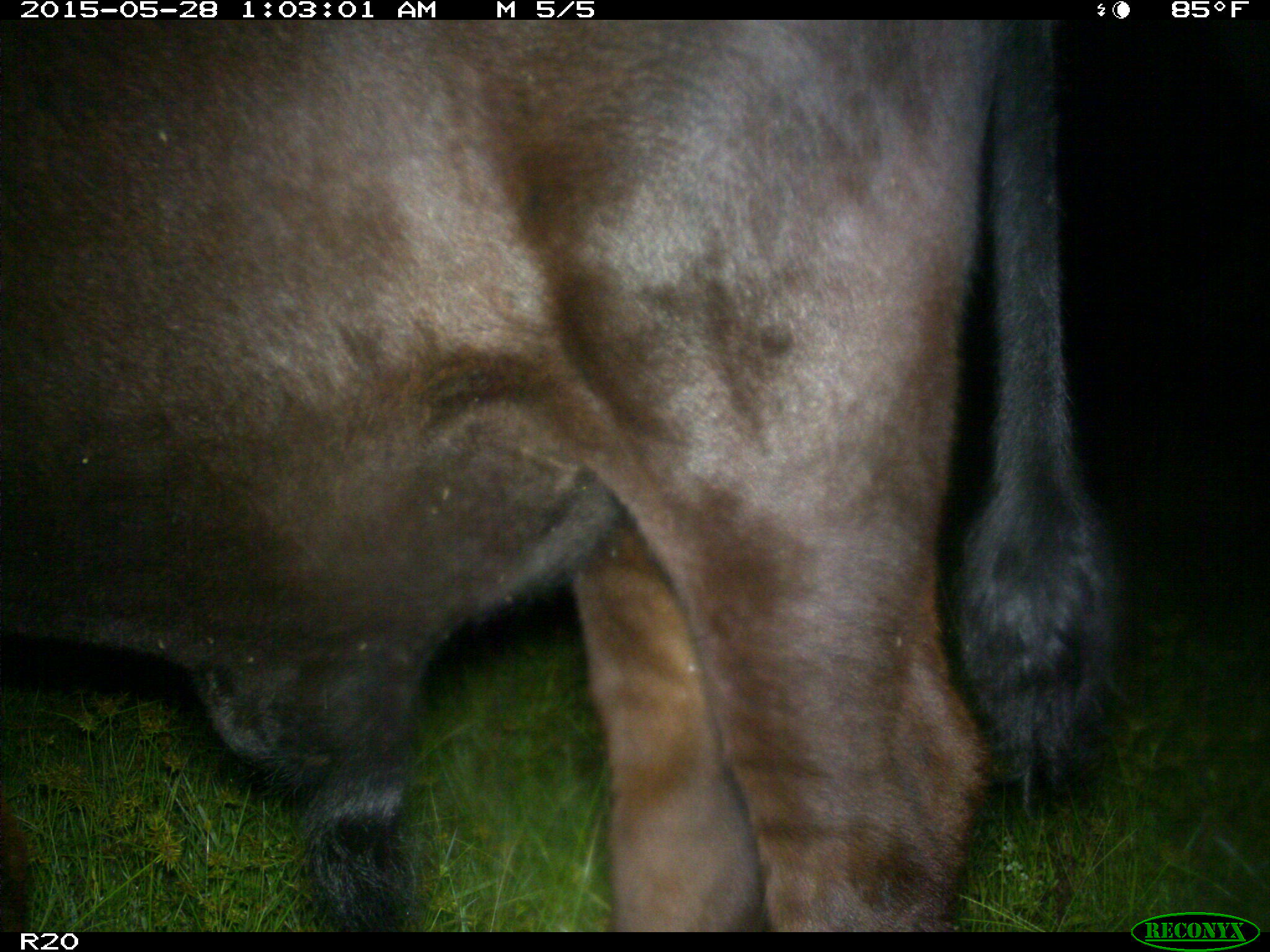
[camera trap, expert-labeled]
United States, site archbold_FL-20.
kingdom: Animalia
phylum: Chordata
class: Mammalia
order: Artiodactyla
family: Bovidae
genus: Bos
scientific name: Bos taurus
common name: domestic cow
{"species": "Bos taurus (domestic cow)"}